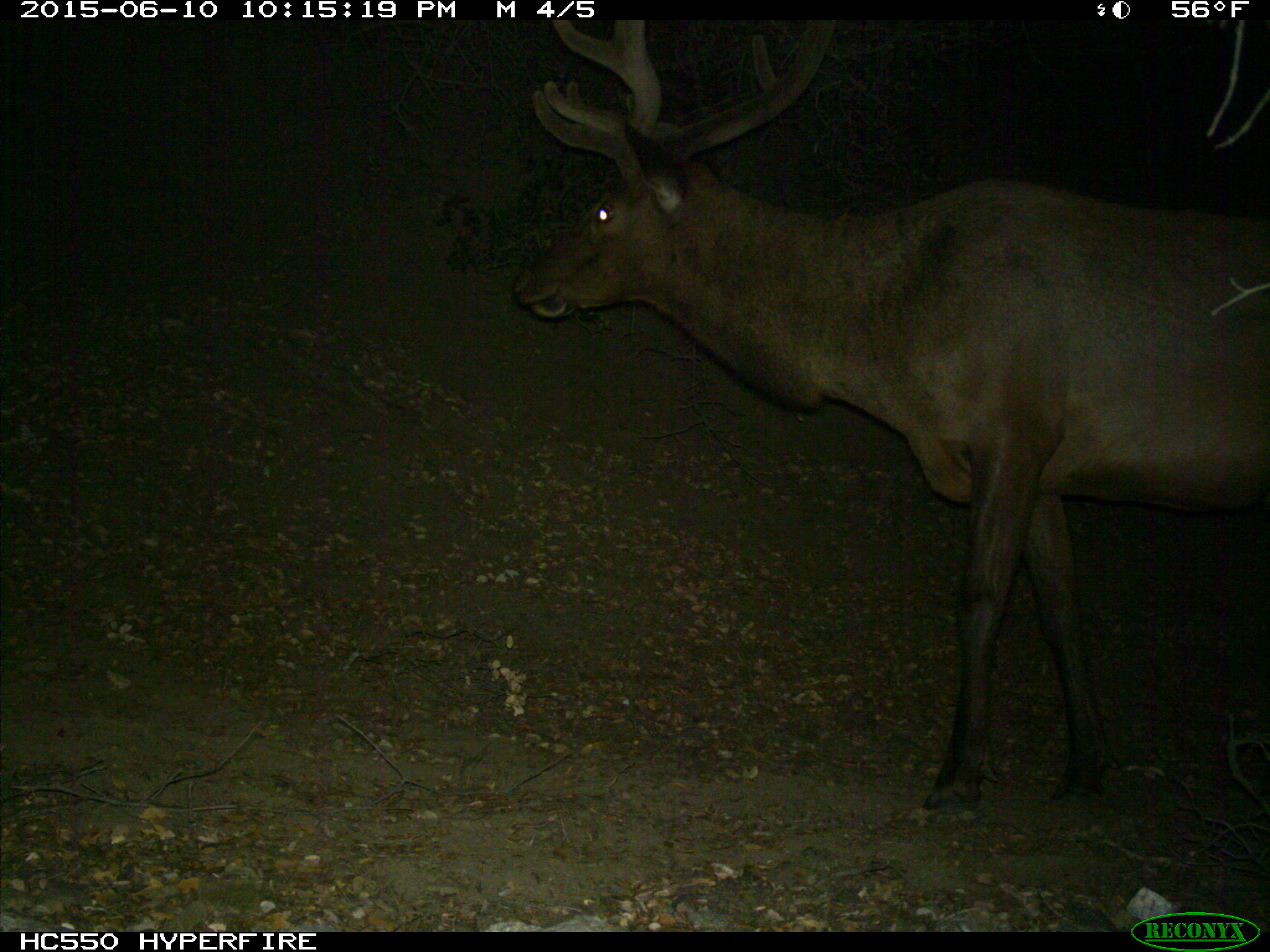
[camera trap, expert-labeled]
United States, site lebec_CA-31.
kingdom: Animalia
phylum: Chordata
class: Mammalia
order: Artiodactyla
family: Cervidae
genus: Cervus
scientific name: Cervus canadensis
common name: elk